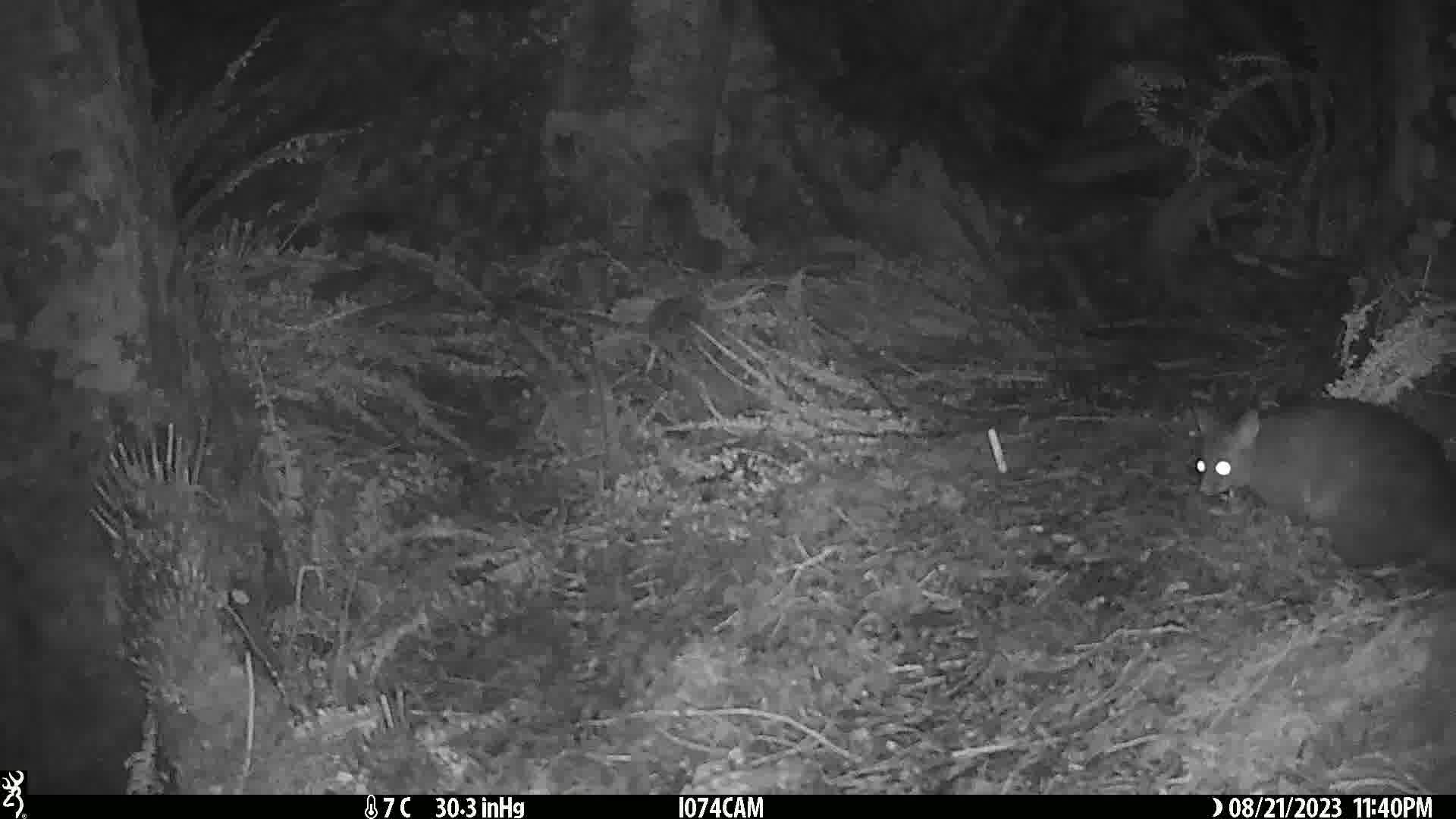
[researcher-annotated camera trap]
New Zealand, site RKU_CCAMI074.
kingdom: Animalia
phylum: Chordata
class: Mammalia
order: Diprotodontia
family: Phalangeridae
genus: Trichosurus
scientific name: Trichosurus vulpecula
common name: common brushtail possum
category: possum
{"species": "possum (common brushtail possum) (Trichosurus vulpecula)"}